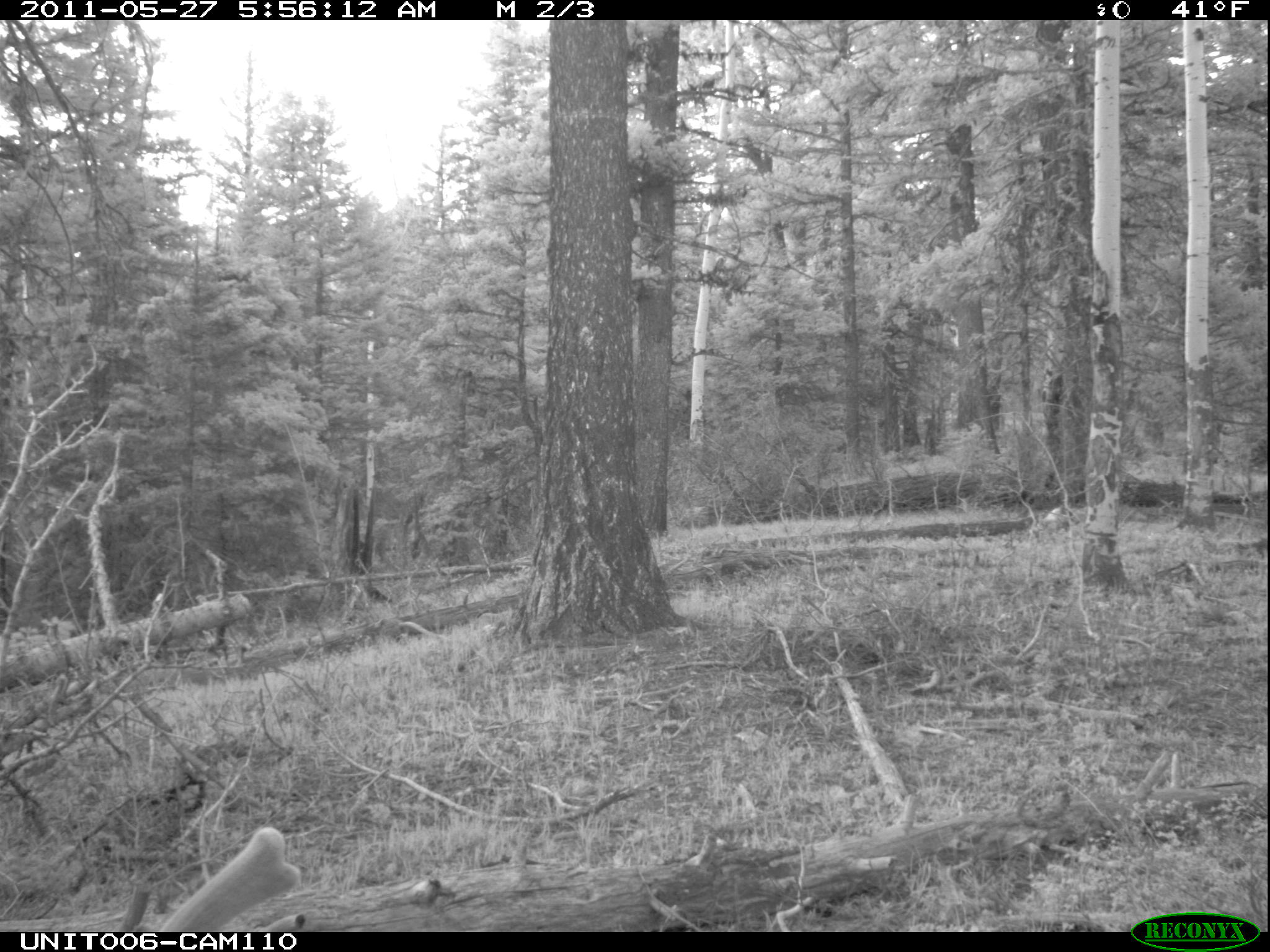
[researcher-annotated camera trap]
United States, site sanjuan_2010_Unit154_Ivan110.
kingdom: Animalia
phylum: Chordata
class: Mammalia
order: Artiodactyla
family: Cervidae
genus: Cervus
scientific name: Cervus elaphus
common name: red deer